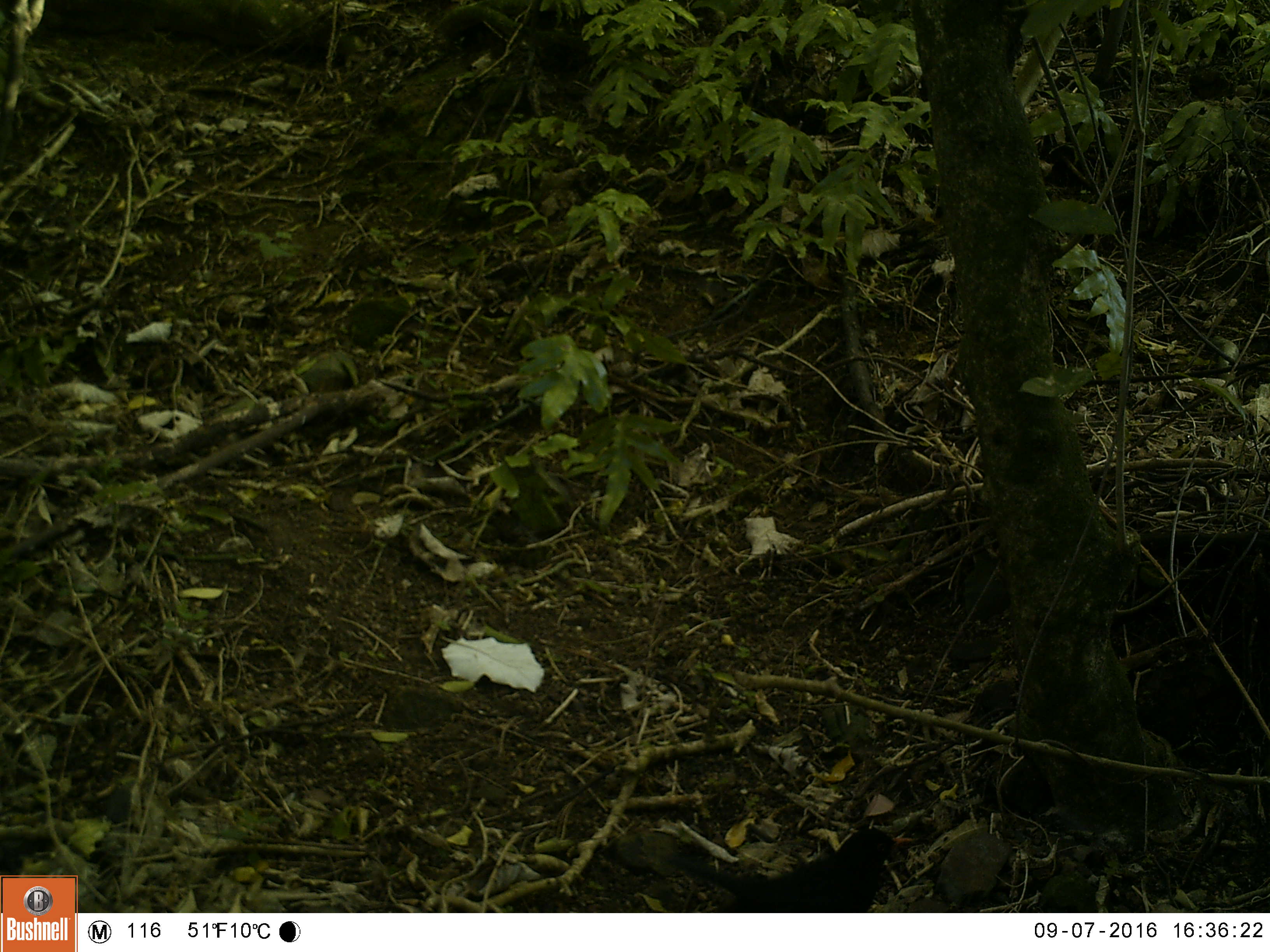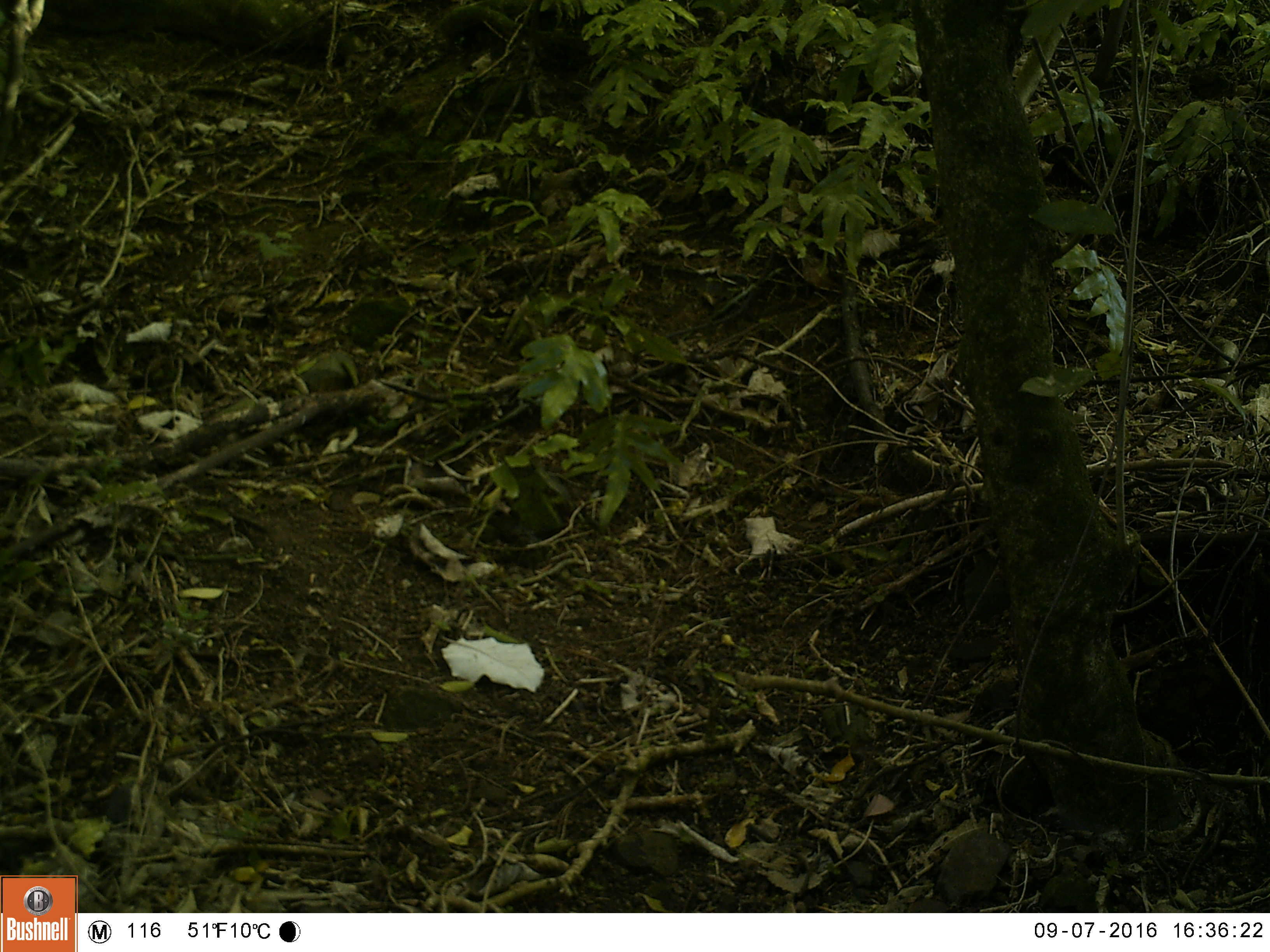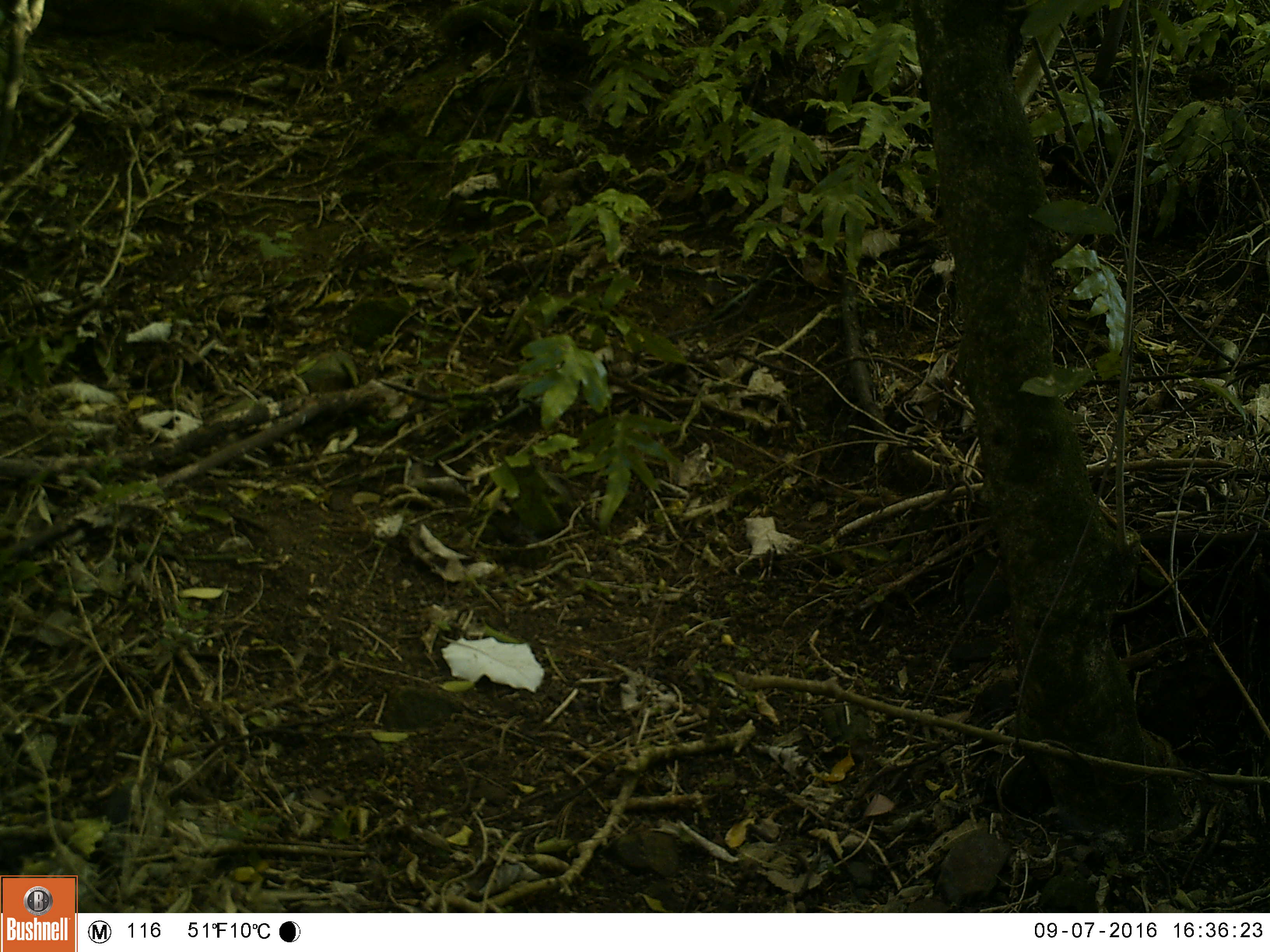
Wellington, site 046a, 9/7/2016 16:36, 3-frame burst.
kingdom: Animalia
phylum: Chordata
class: Aves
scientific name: Aves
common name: bird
Bird (Aves).